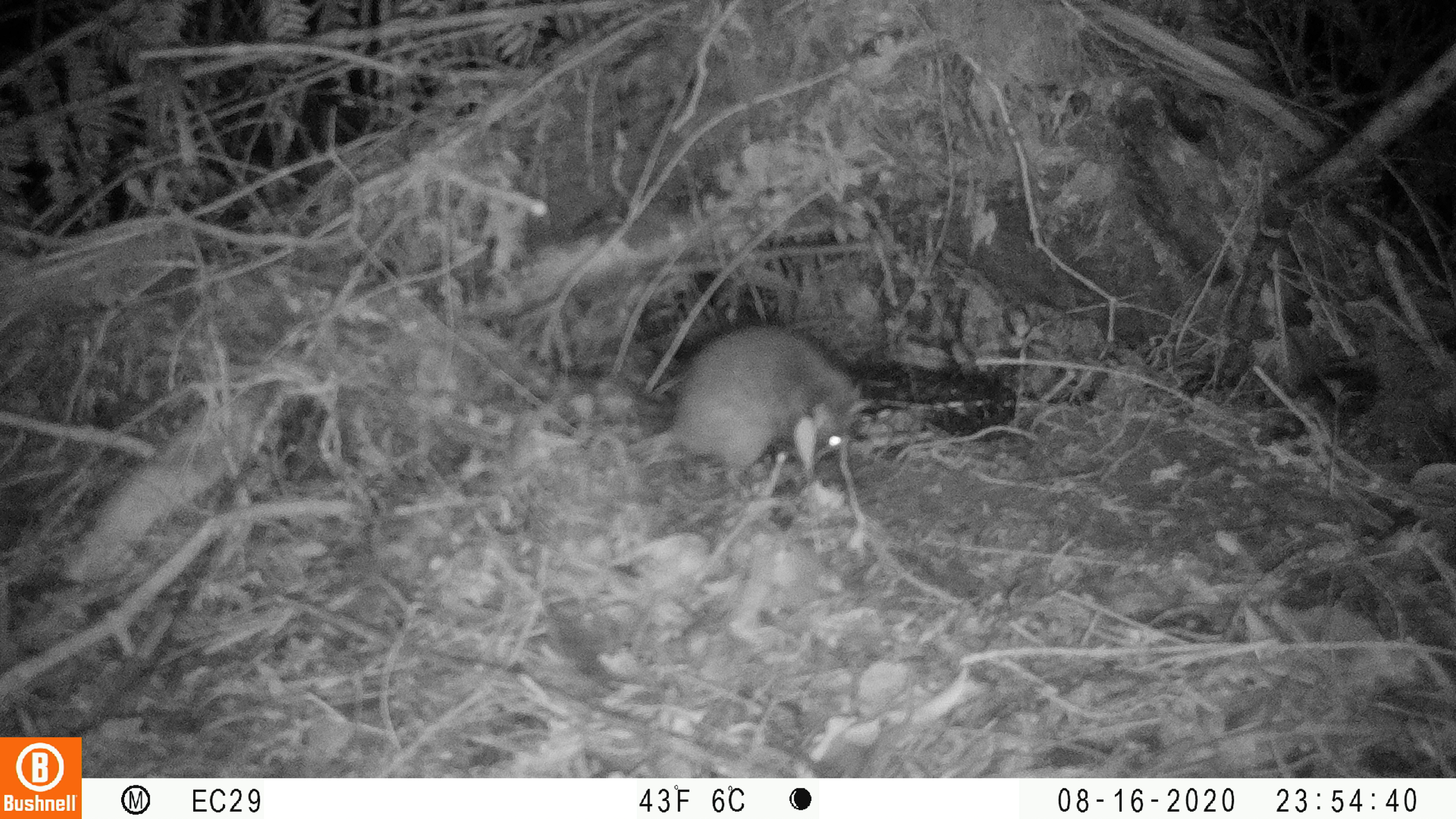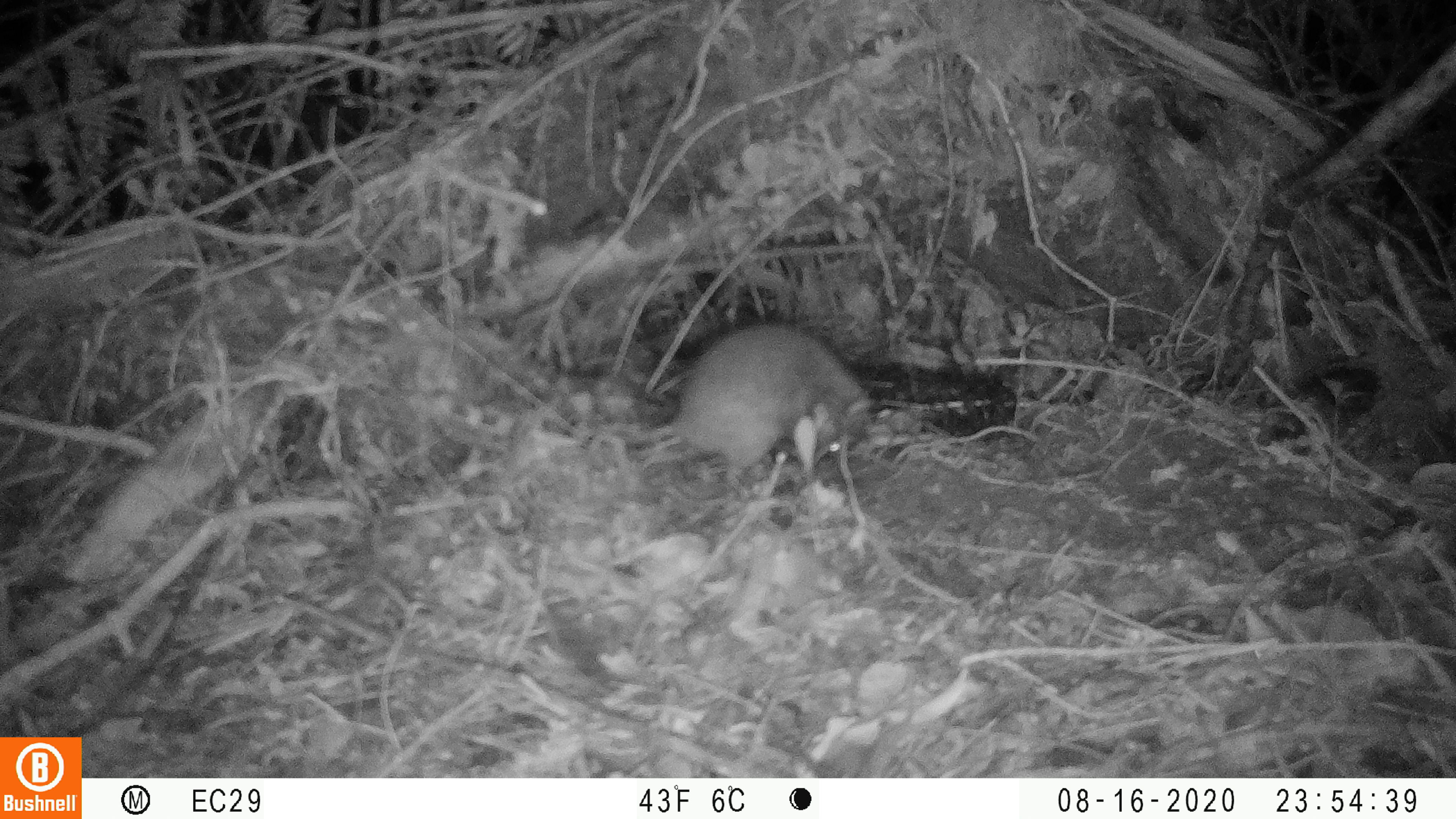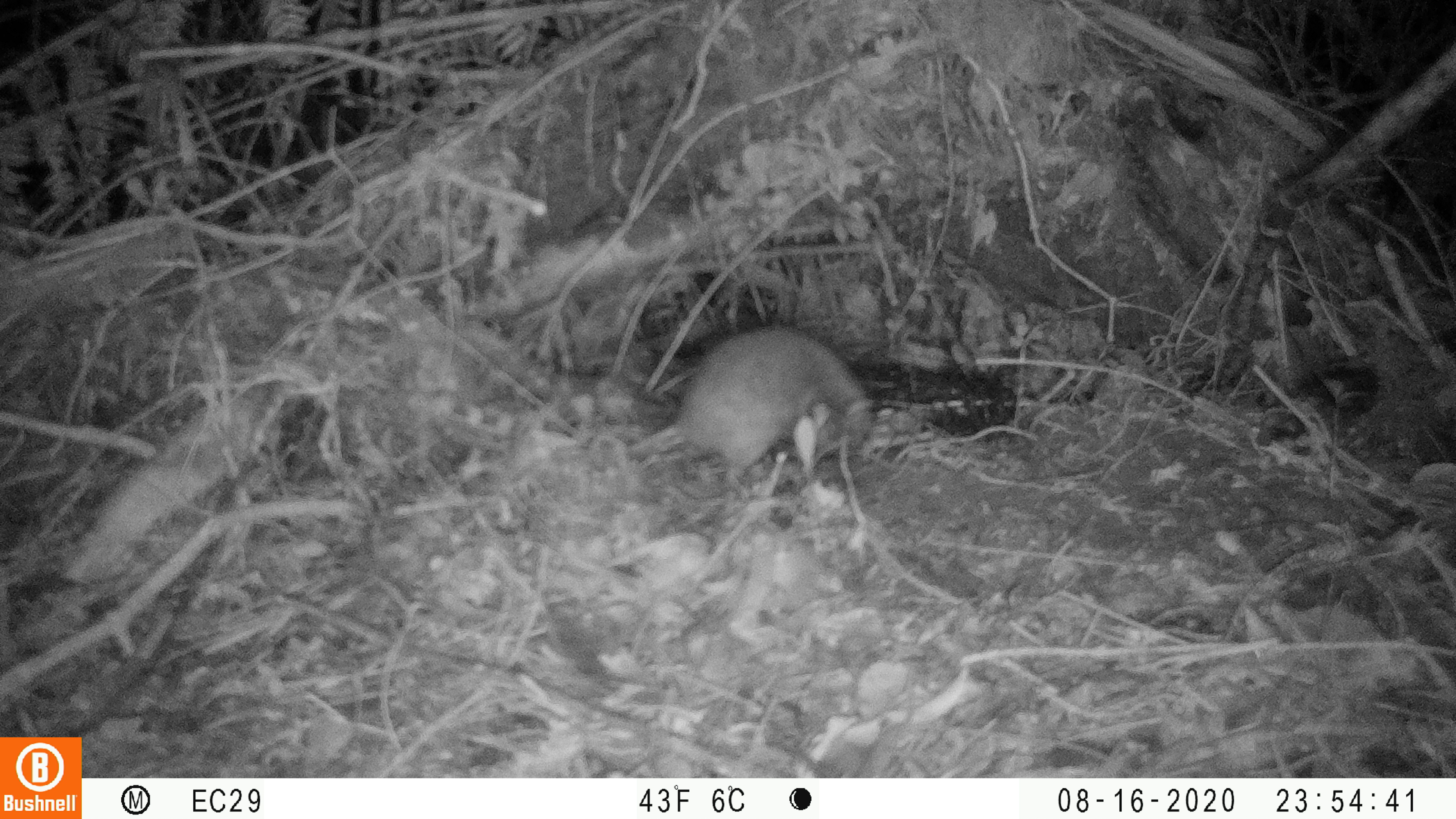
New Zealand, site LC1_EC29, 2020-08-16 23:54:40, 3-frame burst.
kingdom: Animalia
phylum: Chordata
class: Mammalia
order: Rodentia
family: Muridae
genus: Rattus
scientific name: Rattus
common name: rat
Rat (Rattus).